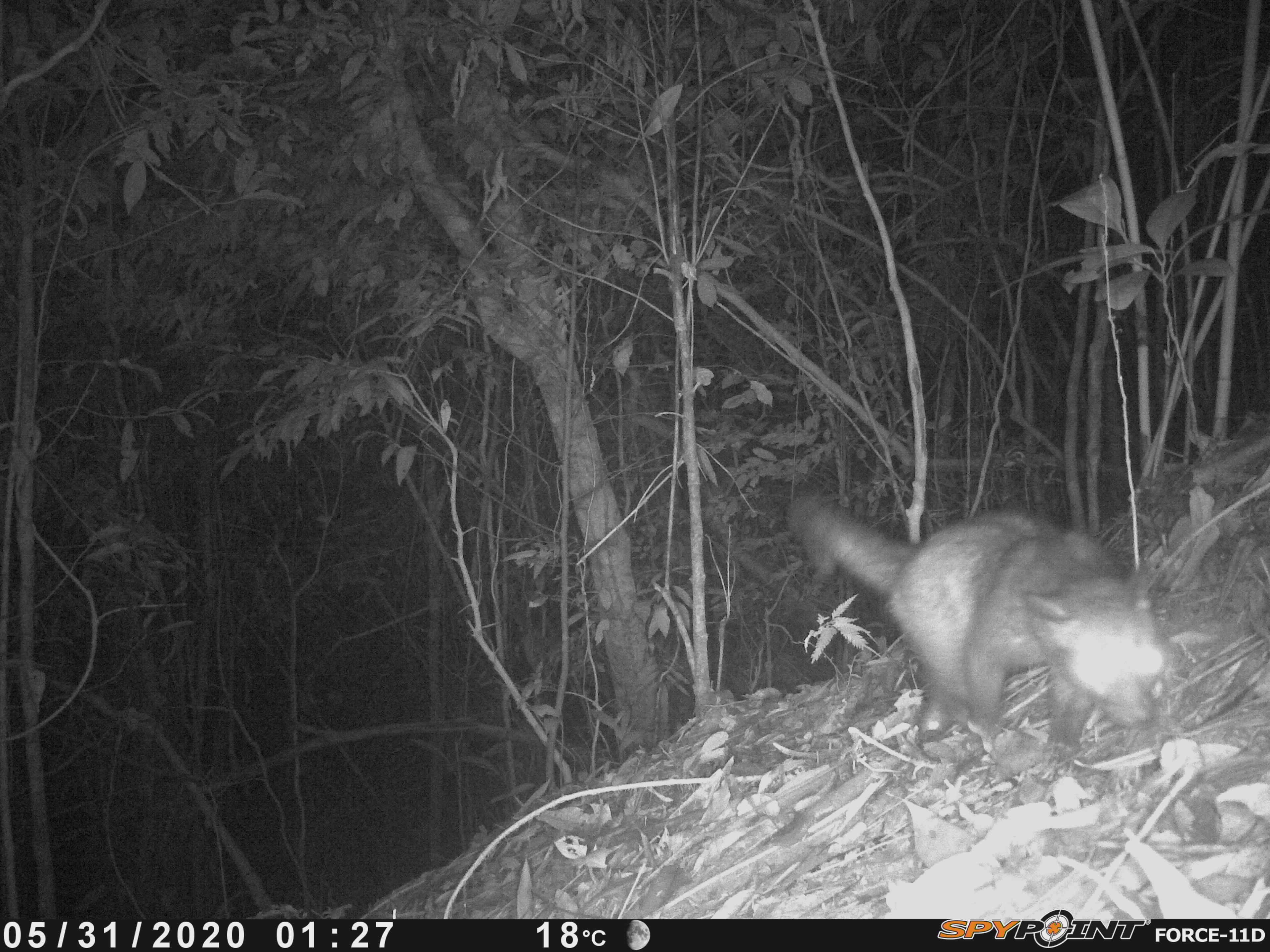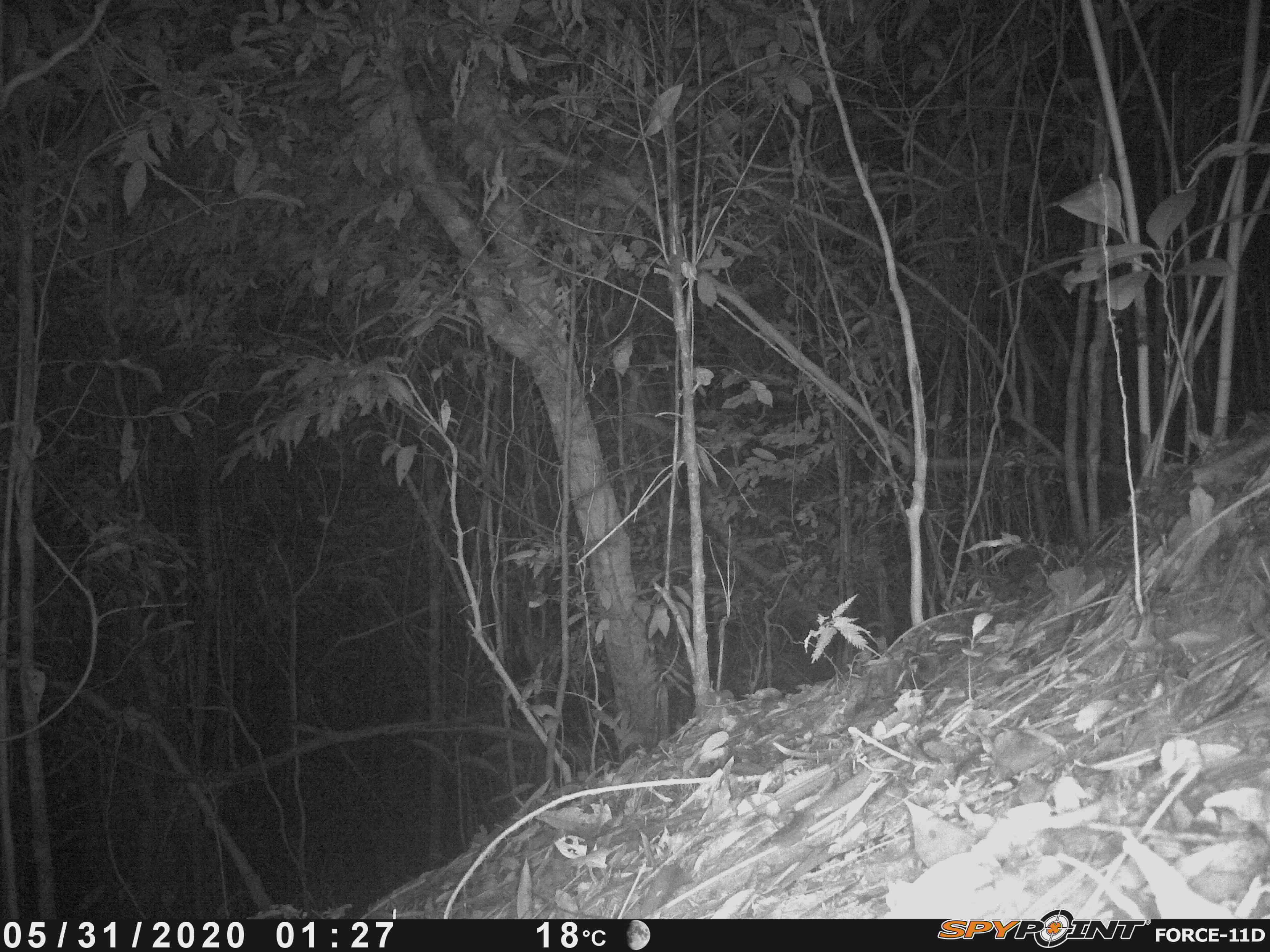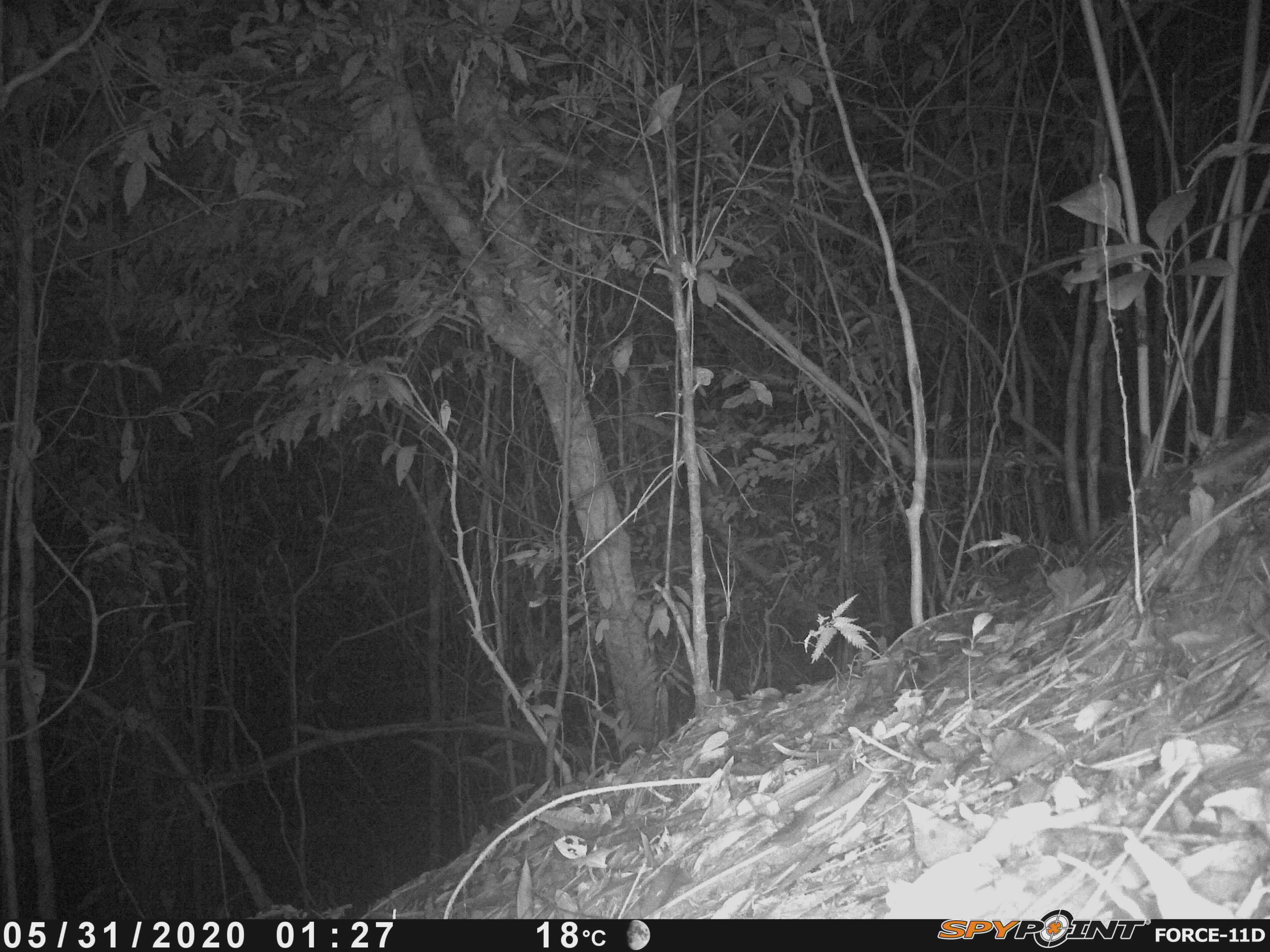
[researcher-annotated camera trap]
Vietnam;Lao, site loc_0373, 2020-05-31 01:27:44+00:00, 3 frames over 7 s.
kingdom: Animalia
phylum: Chordata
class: Mammalia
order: Carnivora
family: Viverridae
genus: Paradoxurus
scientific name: Paradoxurus hermaphroditus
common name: common palm civet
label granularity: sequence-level